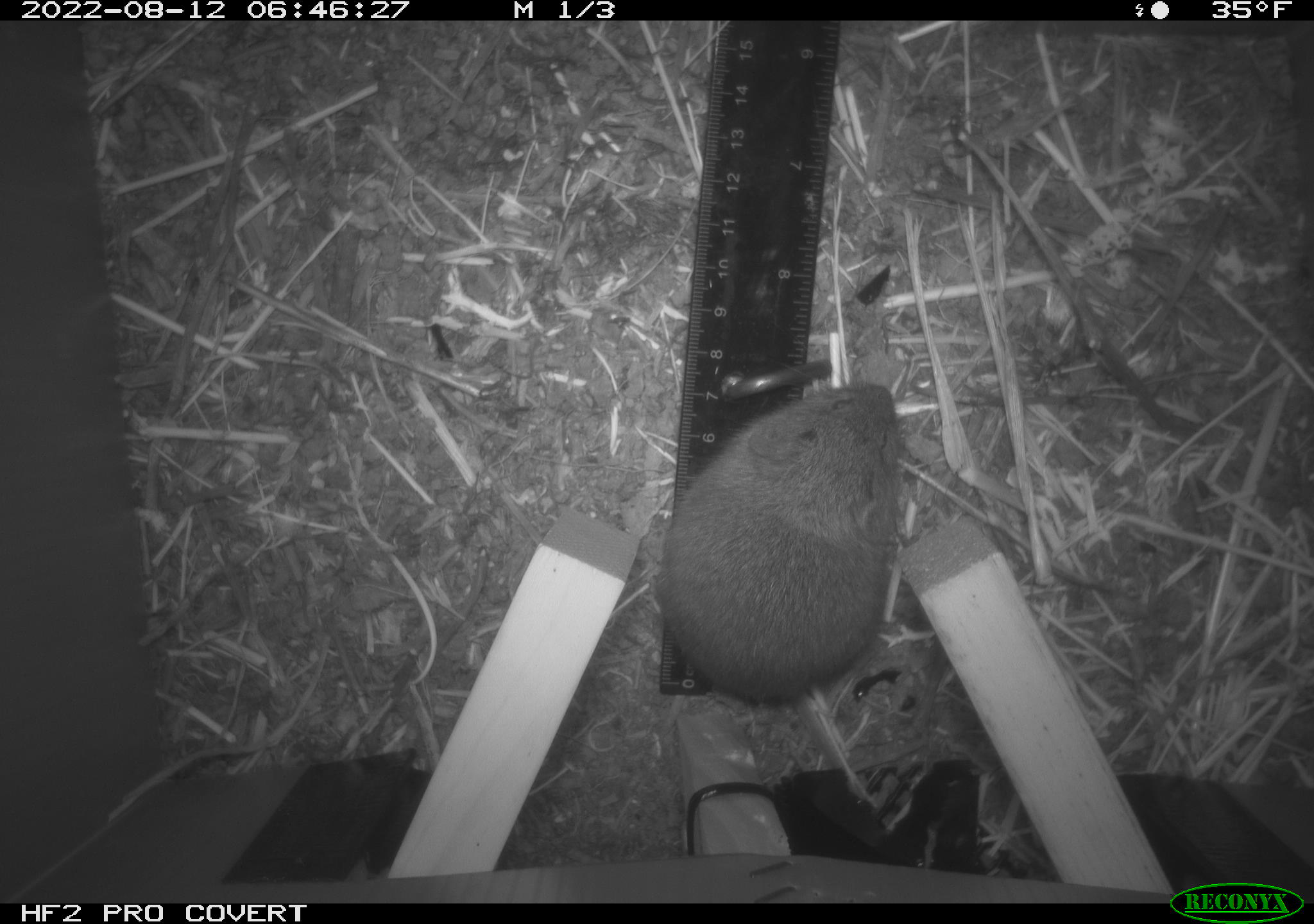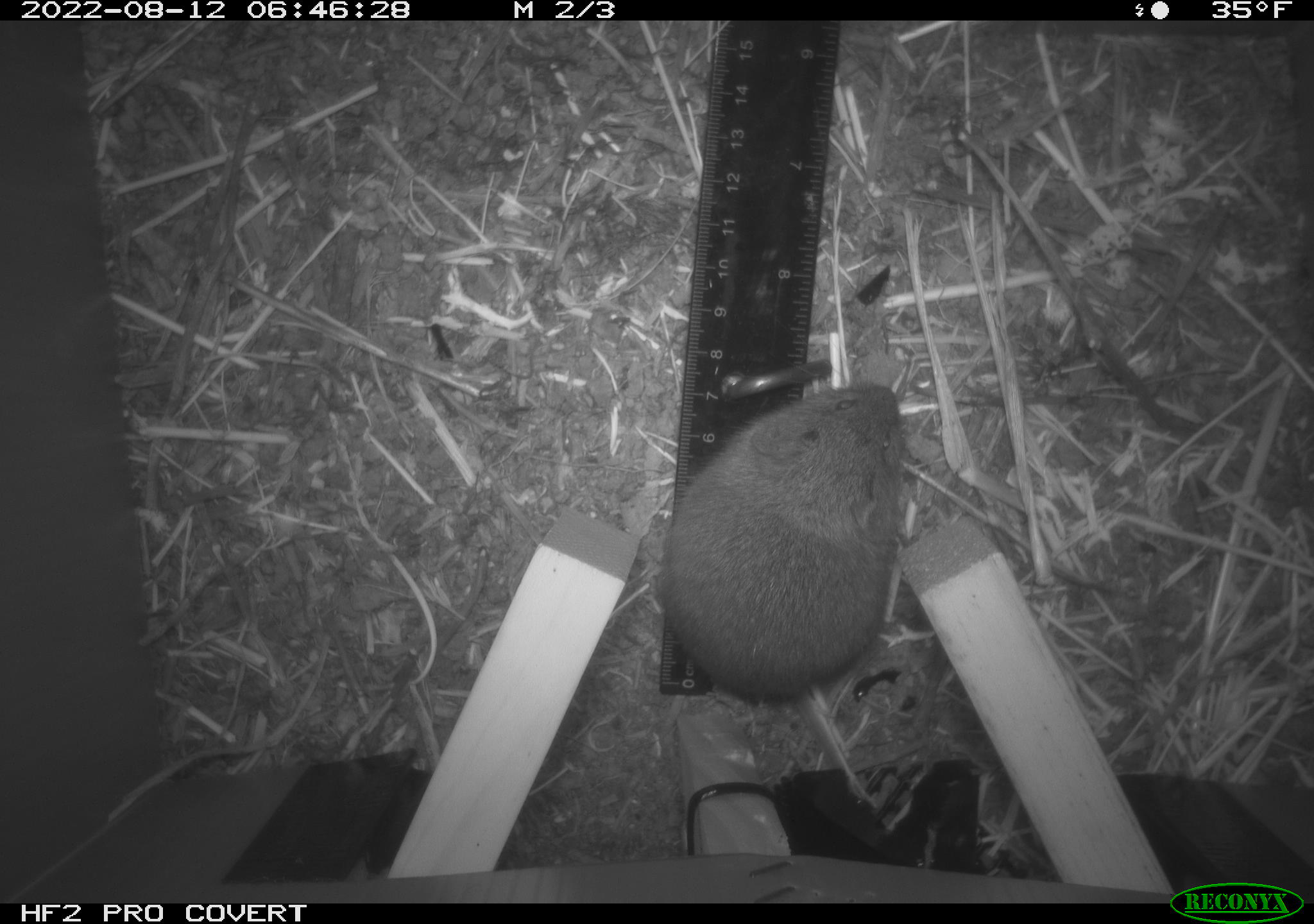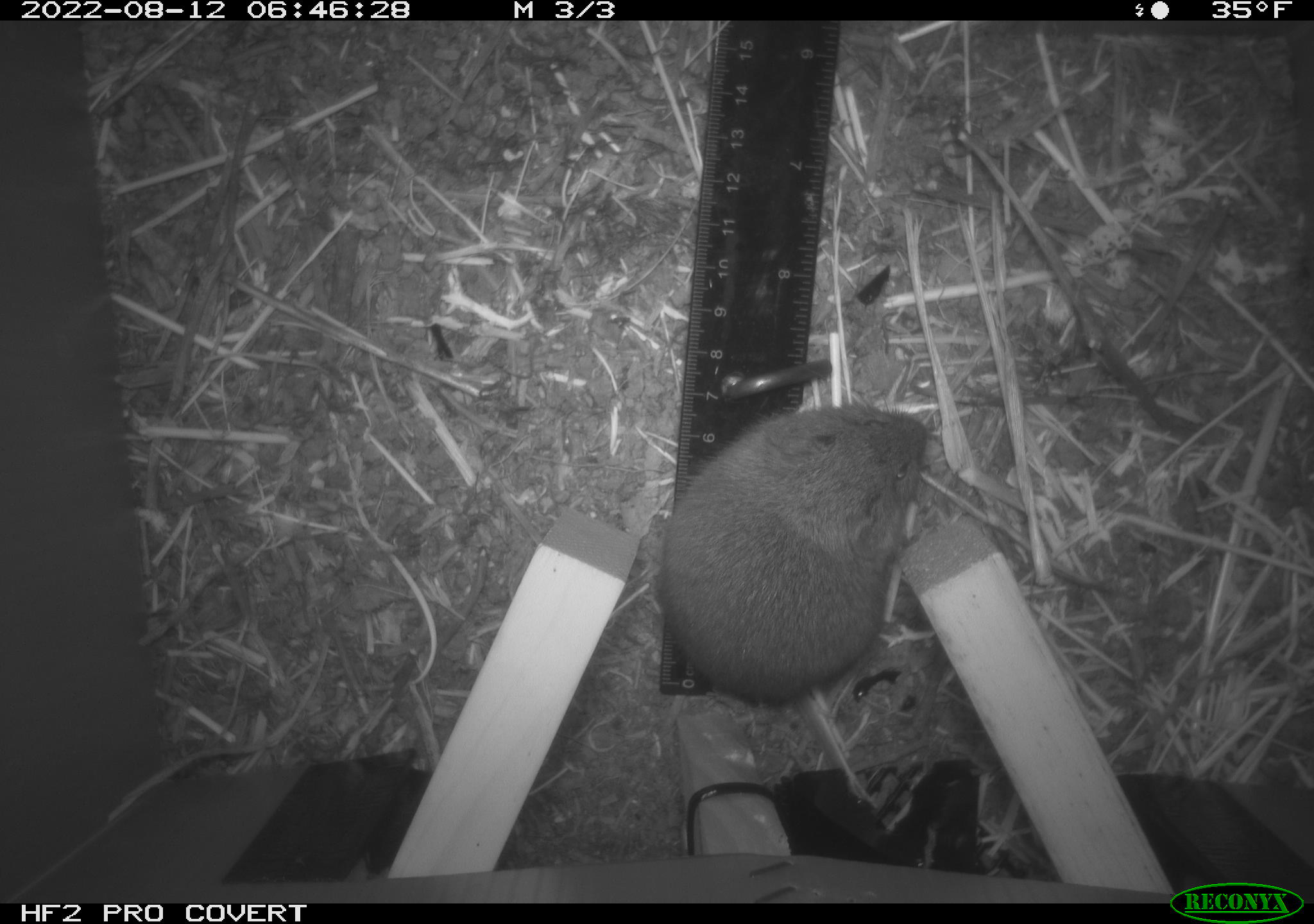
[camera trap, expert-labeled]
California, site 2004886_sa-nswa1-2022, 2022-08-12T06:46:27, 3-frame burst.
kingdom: Animalia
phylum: Chordata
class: Mammalia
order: Rodentia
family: Cricetidae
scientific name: Cricetidae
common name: hamsters, voles, lemmings, and allies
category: cricetidae family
Cricetidae family (hamsters, voles, lemmings, and allies) (Cricetidae).